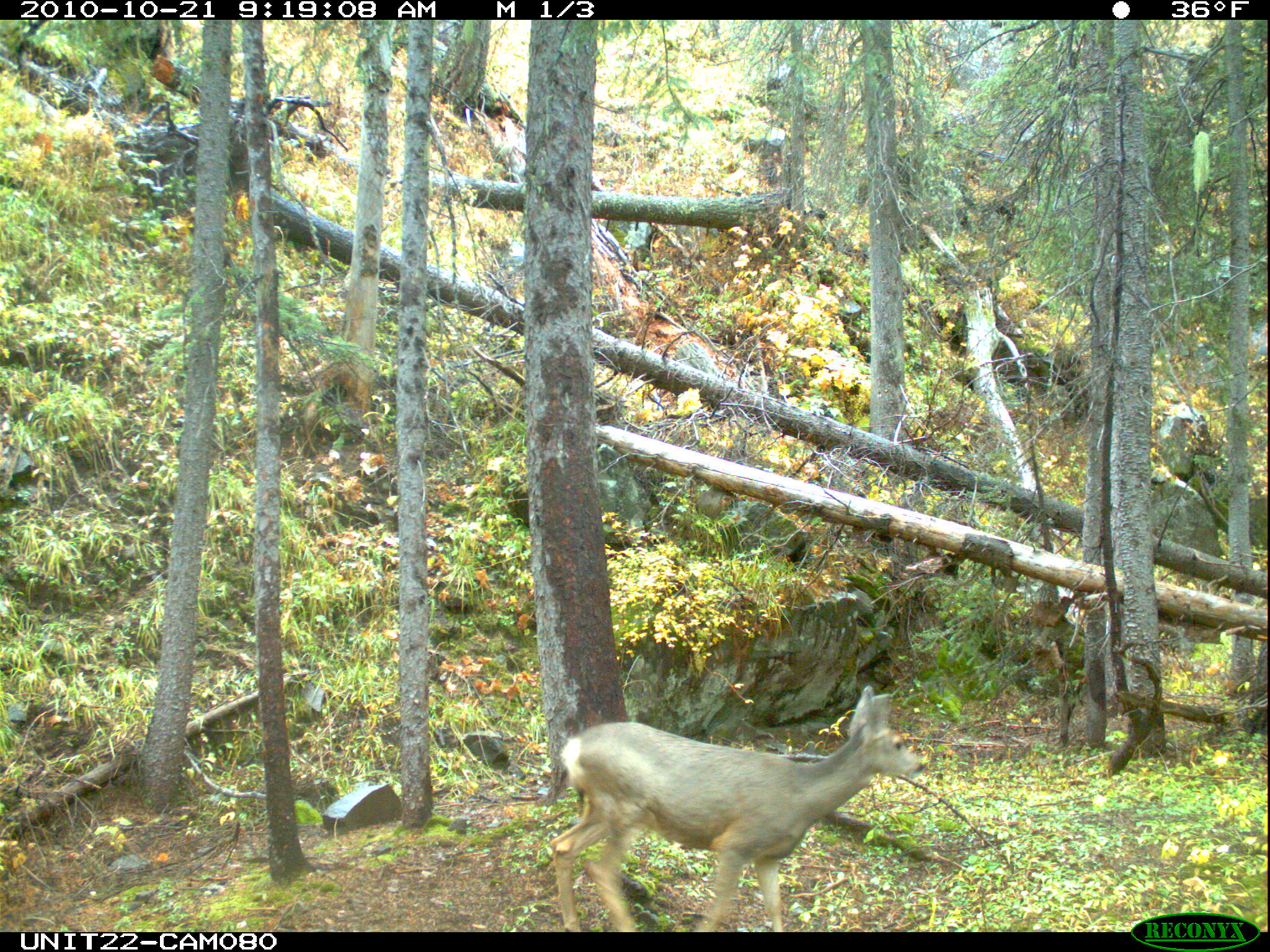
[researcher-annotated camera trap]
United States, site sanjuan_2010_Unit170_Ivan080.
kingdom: Animalia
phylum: Chordata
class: Mammalia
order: Artiodactyla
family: Cervidae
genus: Odocoileus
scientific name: Odocoileus hemionus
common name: mule deer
Odocoileus hemionus (mule deer).